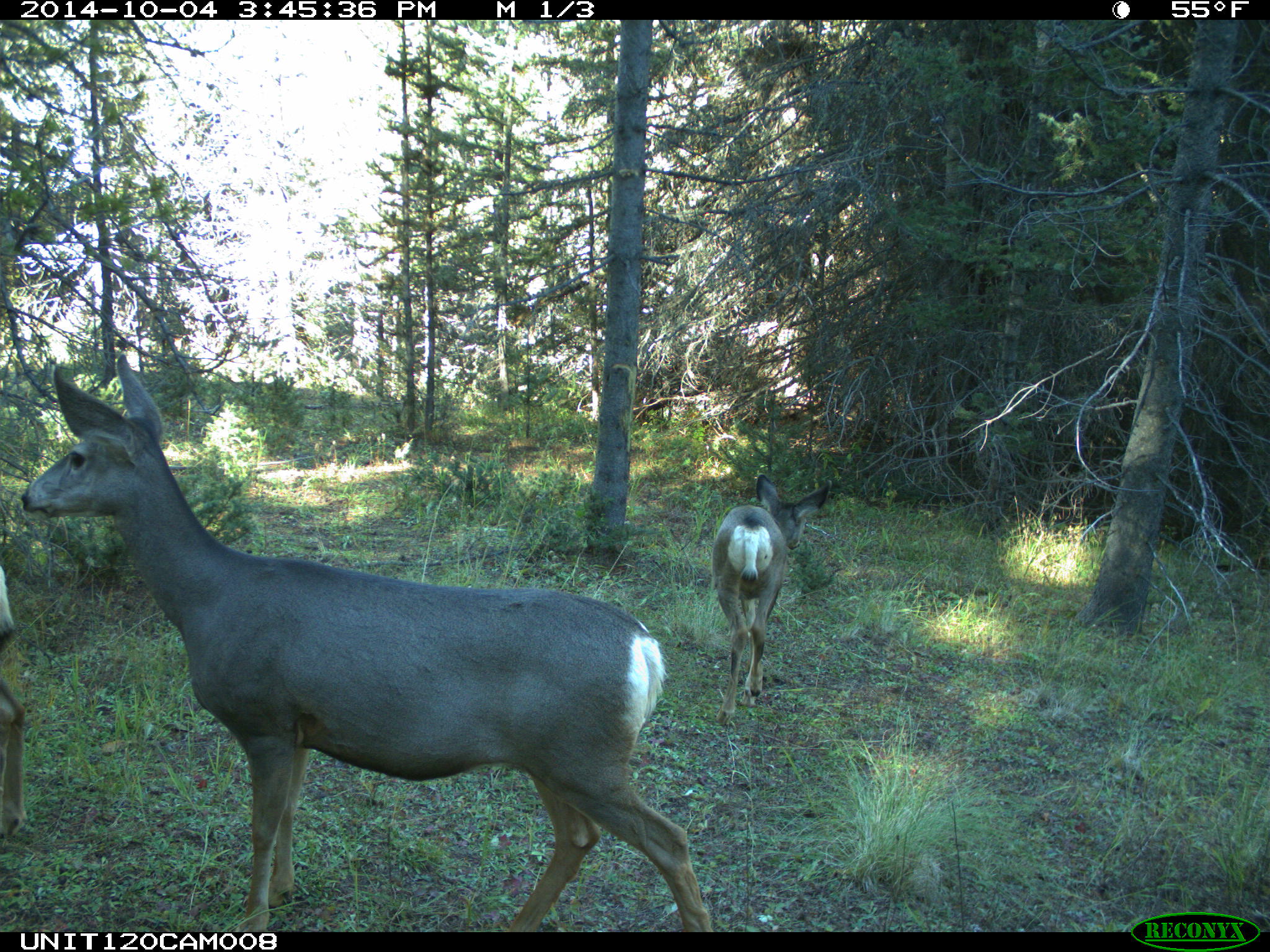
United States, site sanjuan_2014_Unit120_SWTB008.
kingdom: Animalia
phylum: Chordata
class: Mammalia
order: Artiodactyla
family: Cervidae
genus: Odocoileus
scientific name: Odocoileus hemionus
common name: mule deer